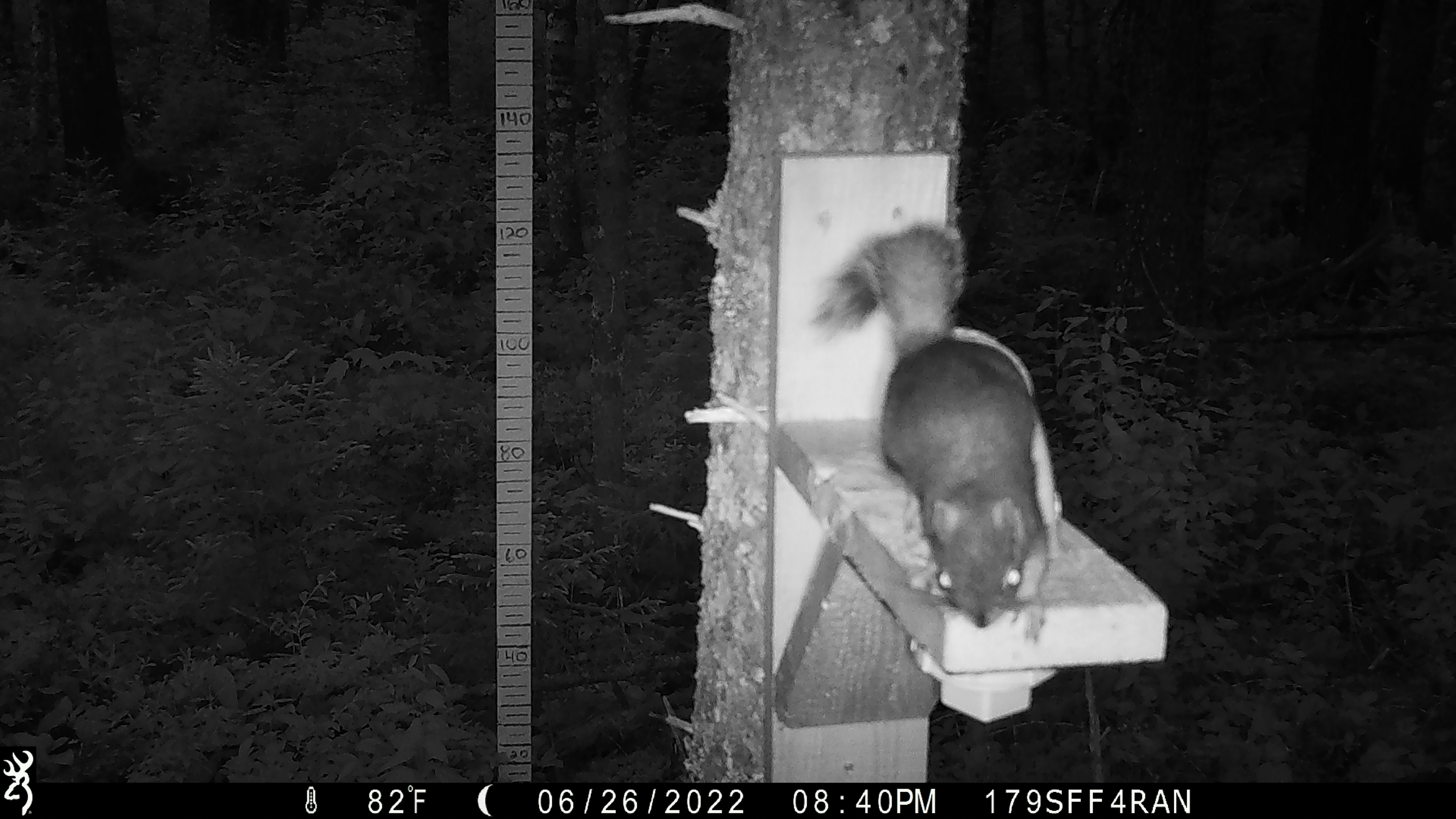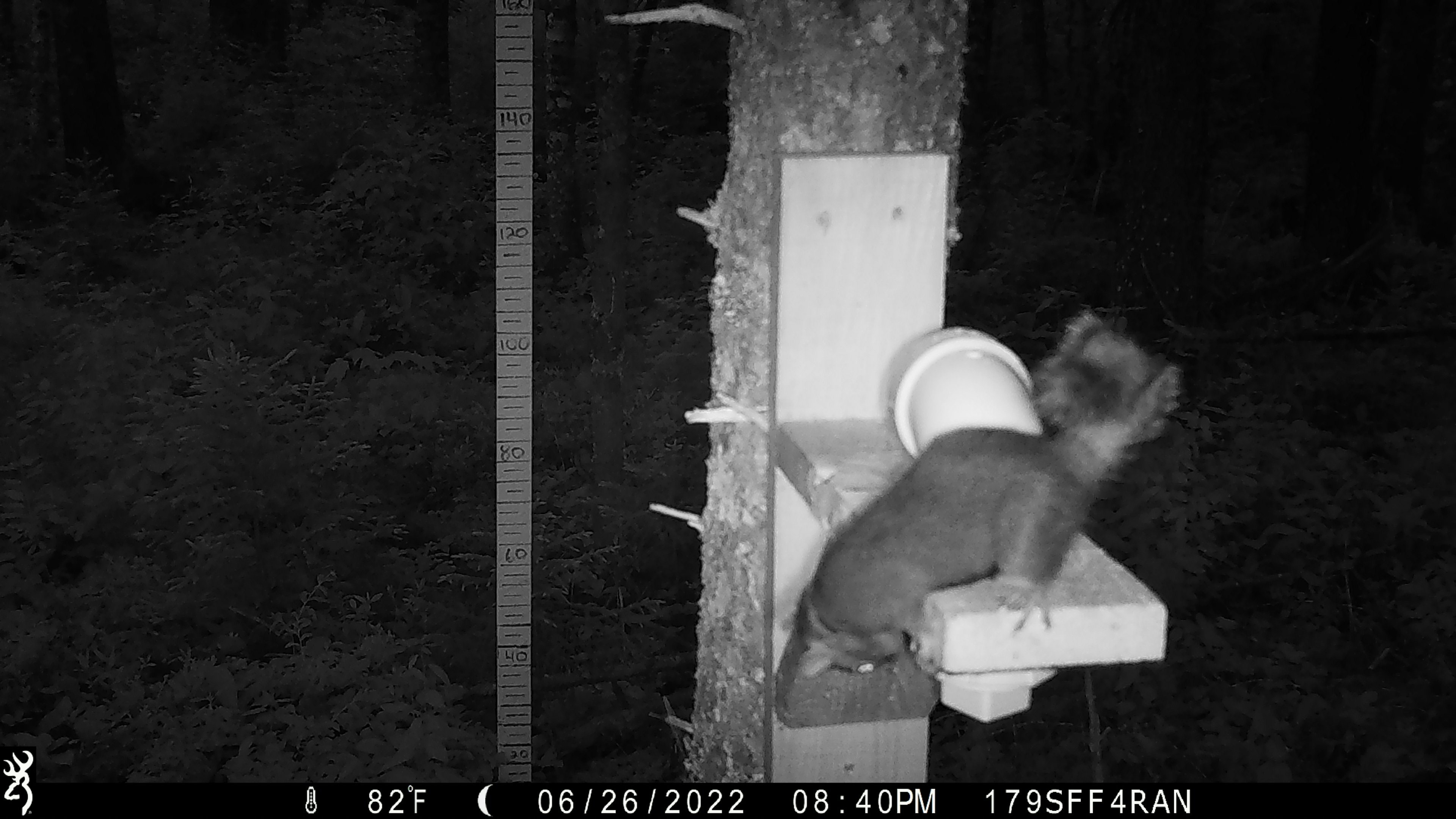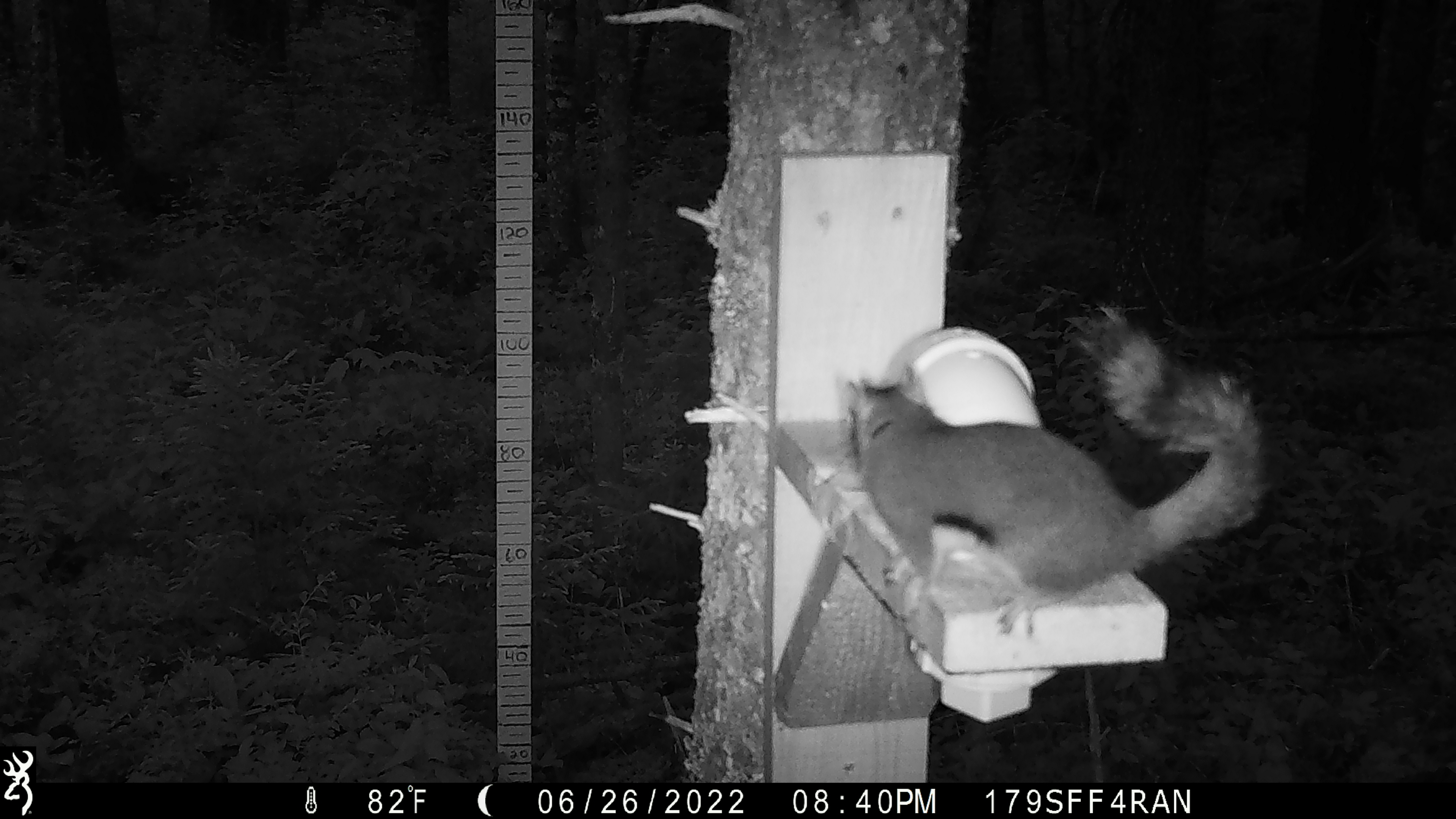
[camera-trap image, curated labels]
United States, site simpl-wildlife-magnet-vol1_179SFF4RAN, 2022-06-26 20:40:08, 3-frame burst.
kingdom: Animalia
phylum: Chordata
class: Mammalia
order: Rodentia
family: Sciuridae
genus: Tamiasciurus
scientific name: Tamiasciurus hudsonicus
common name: red squirrel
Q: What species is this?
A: Red squirrel (Tamiasciurus hudsonicus).